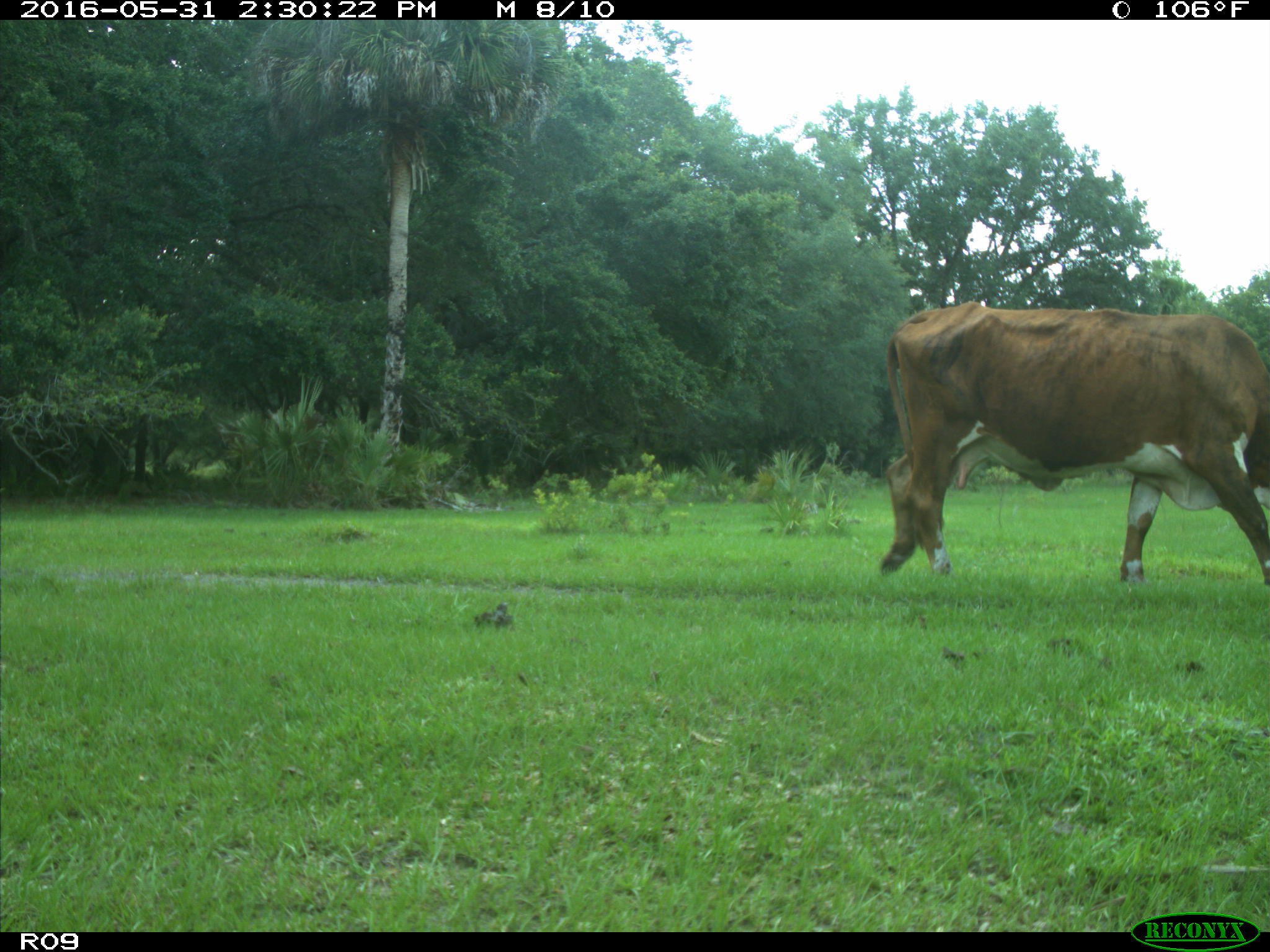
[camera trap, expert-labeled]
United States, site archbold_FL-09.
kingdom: Animalia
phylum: Chordata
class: Mammalia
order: Artiodactyla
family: Bovidae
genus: Bos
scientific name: Bos taurus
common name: domestic cow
Bos taurus (domestic cow).